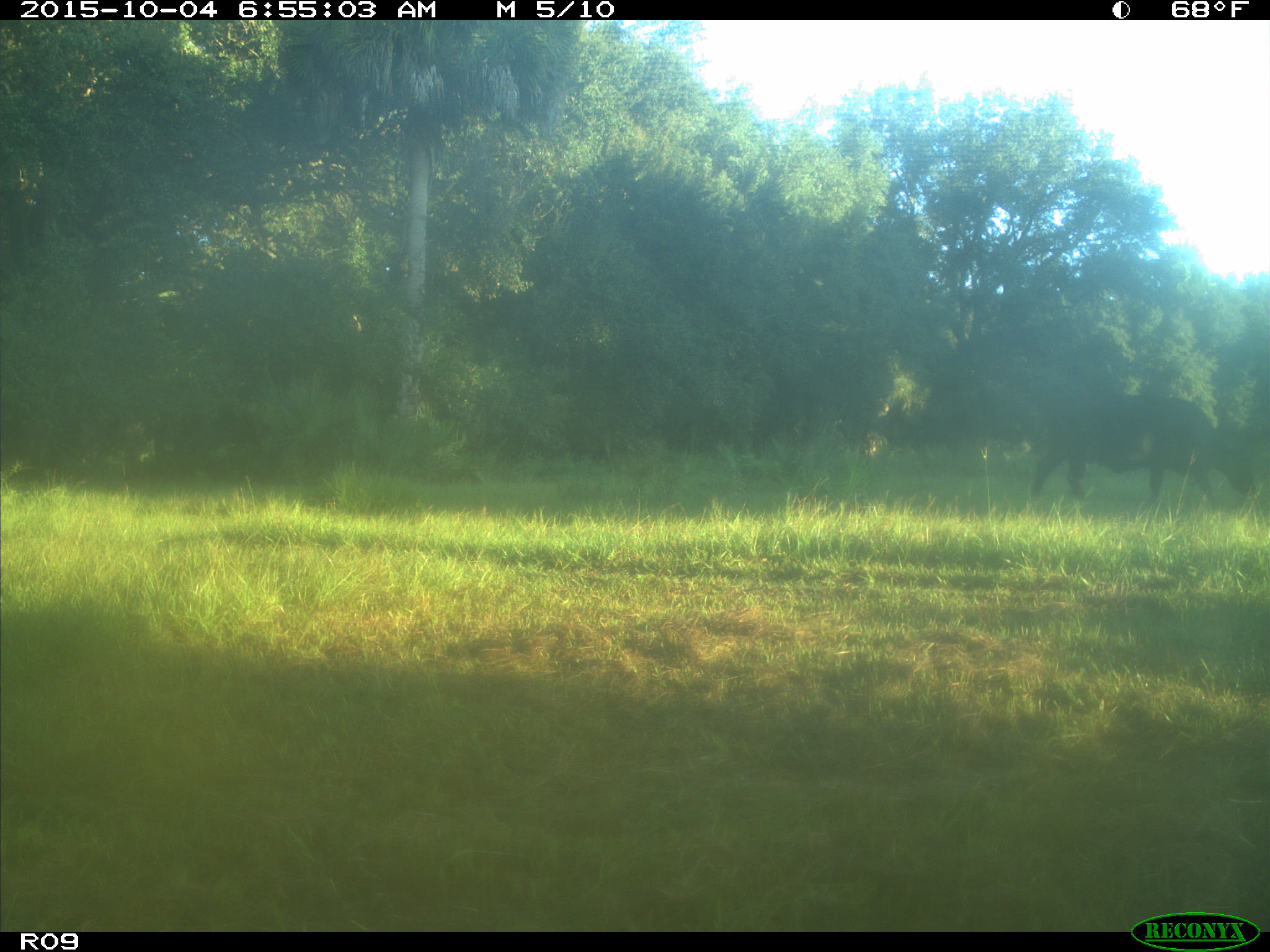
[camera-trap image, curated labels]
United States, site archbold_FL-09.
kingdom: Animalia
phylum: Chordata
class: Mammalia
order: Artiodactyla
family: Bovidae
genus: Bos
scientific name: Bos taurus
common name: domestic cow